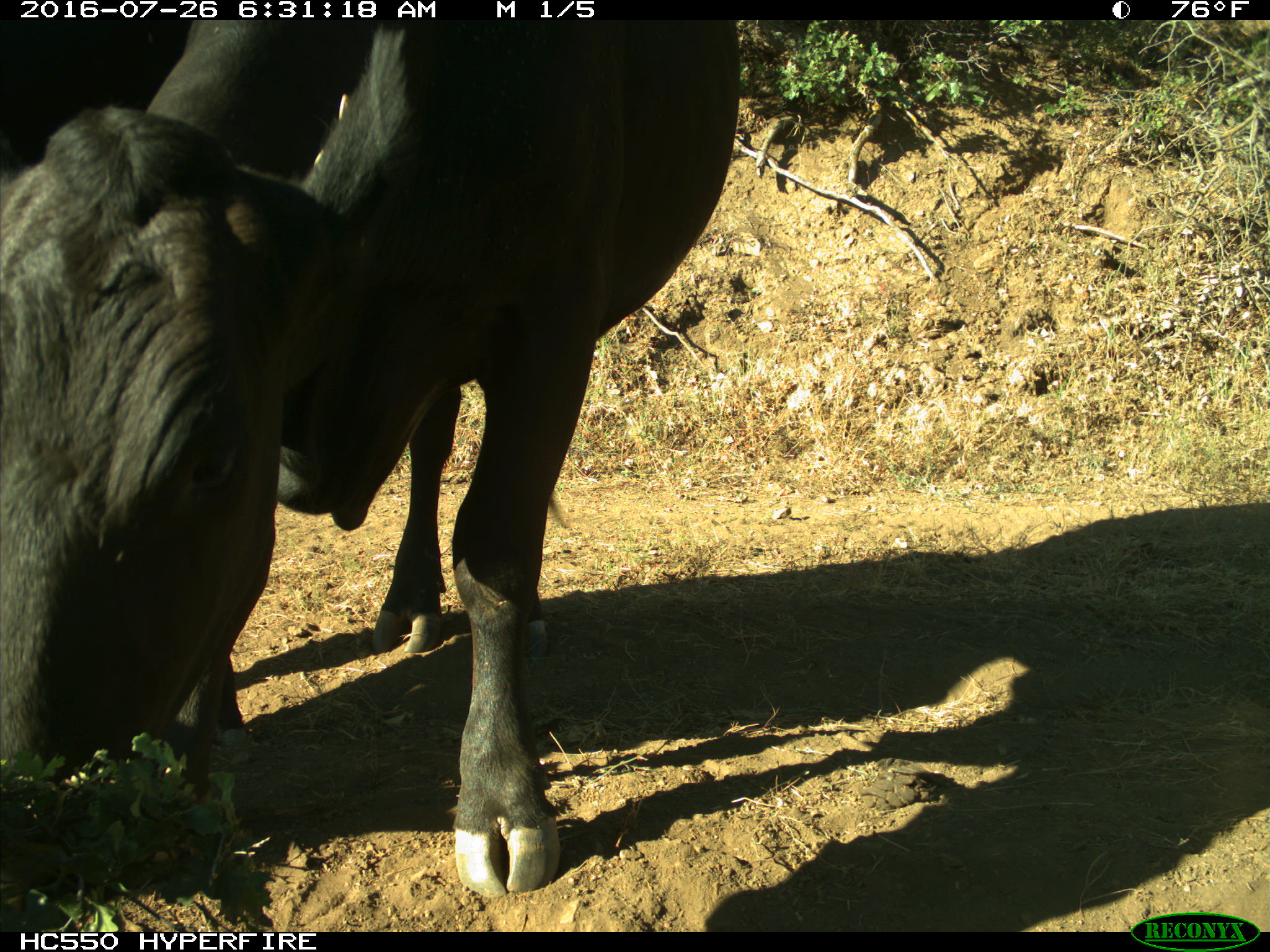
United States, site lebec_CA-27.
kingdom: Animalia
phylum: Chordata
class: Mammalia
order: Artiodactyla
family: Bovidae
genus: Bos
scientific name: Bos taurus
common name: domestic cow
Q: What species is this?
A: Bos taurus (domestic cow).